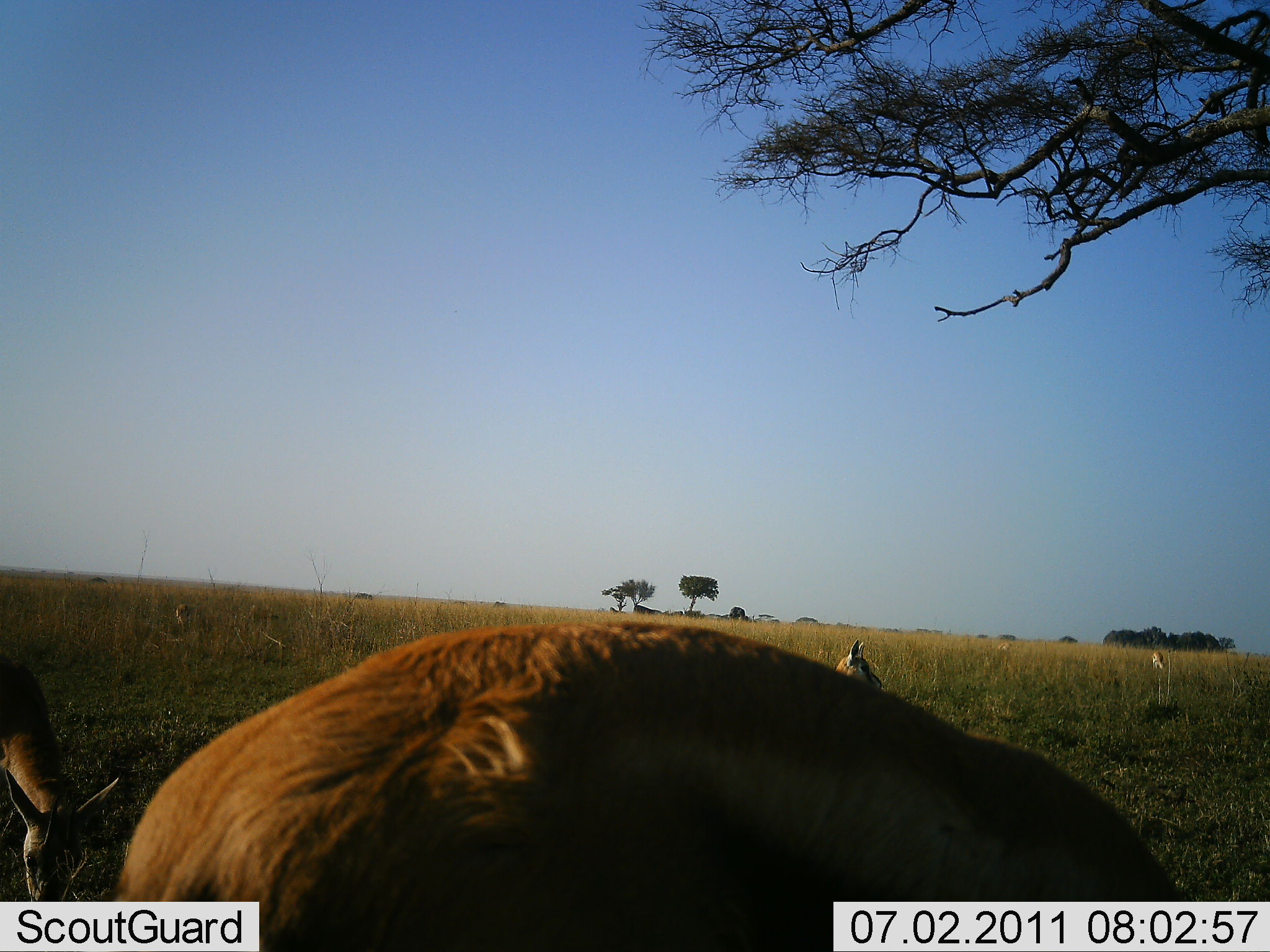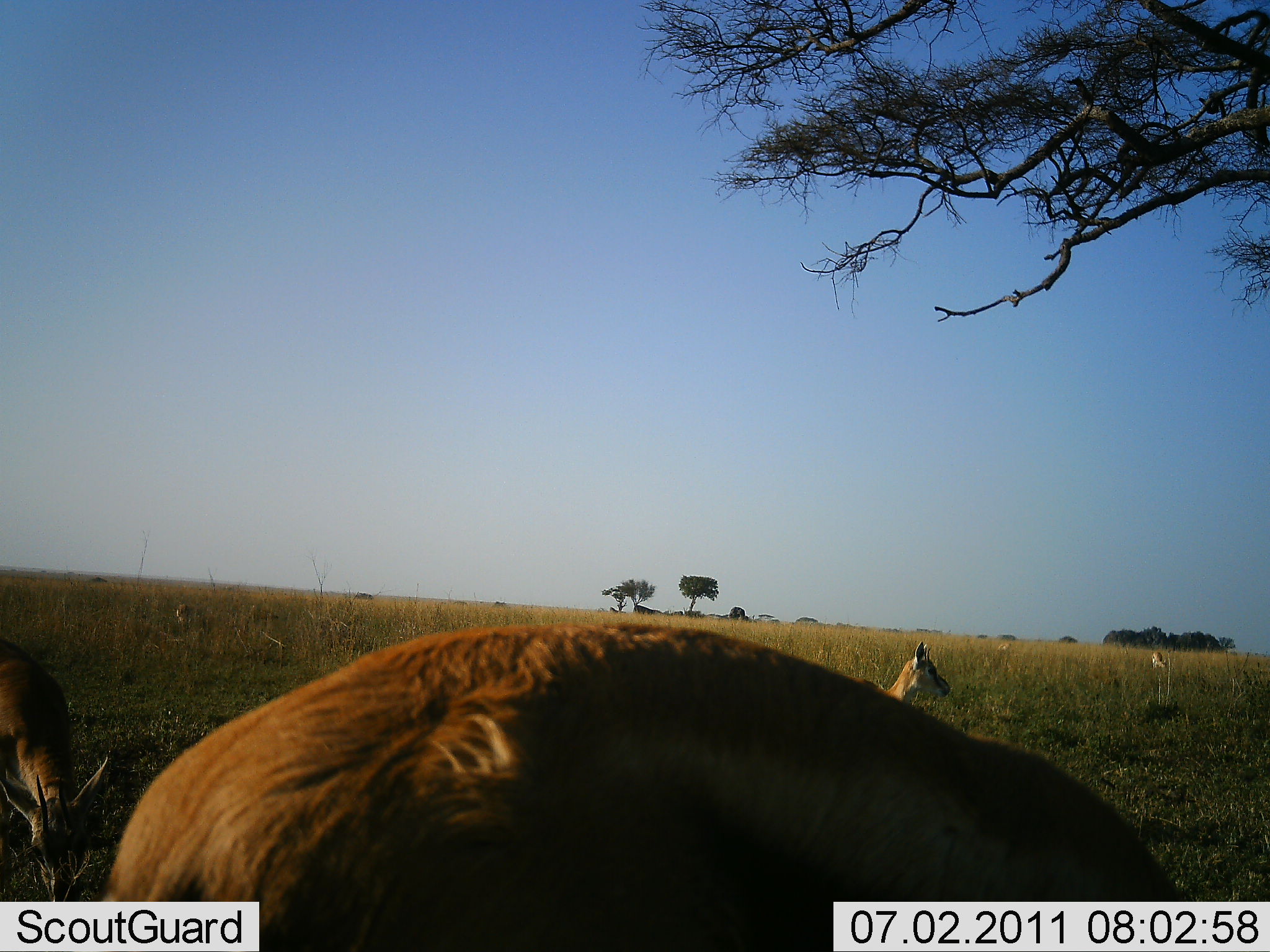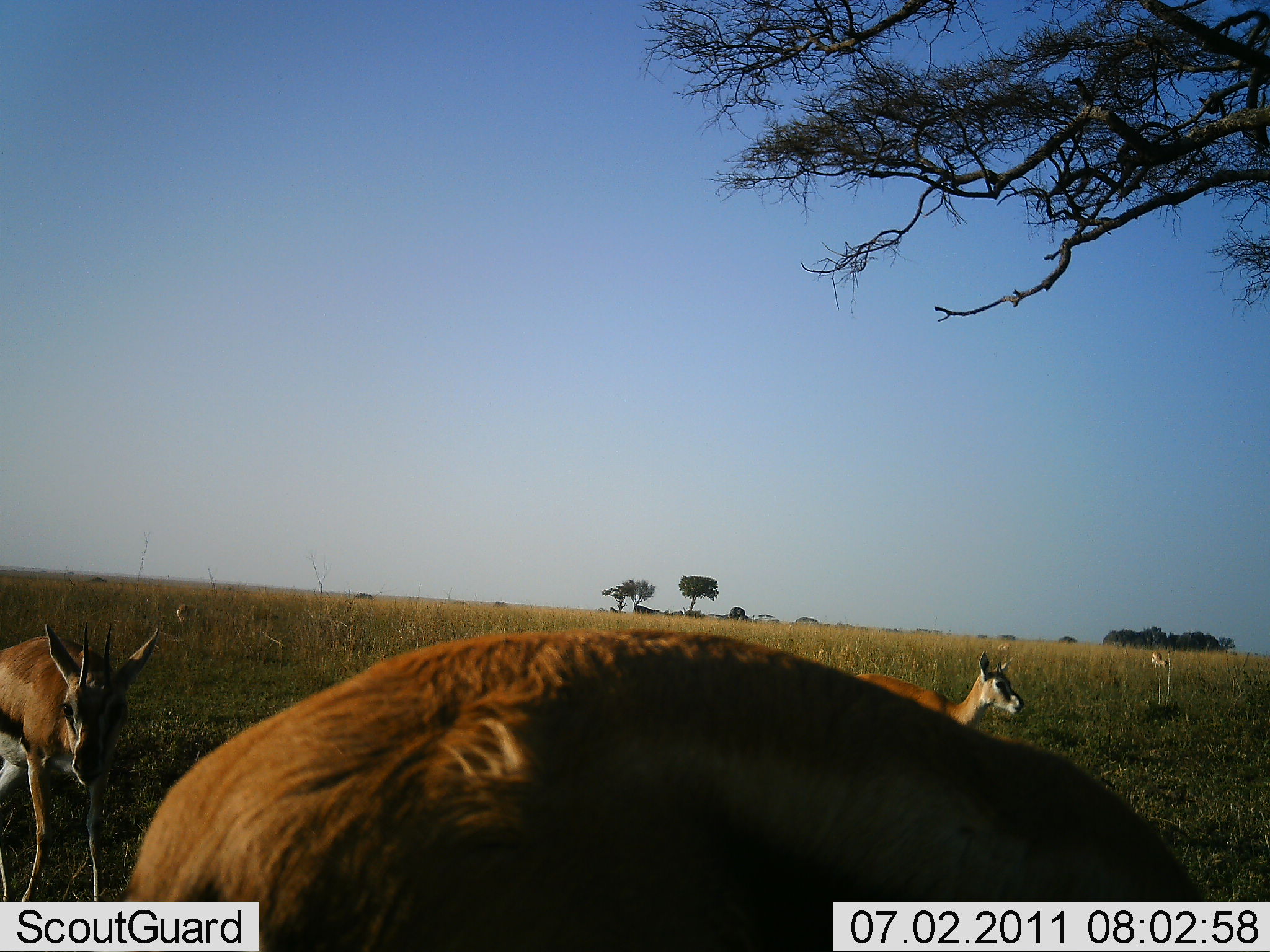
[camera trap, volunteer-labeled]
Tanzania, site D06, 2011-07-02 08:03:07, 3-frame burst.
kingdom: Animalia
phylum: Chordata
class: Mammalia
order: Artiodactyla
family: Bovidae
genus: Eudorcas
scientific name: Eudorcas thomsonii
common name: thomson's gazelle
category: gazellethomsons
Gazellethomsons (thomson's gazelle) (Eudorcas thomsonii), count 4. Behavior (volunteer vote fractions): standing 64%, resting 9%, moving 18%, interacting 0%. Young present (vote fraction): 0%. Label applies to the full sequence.